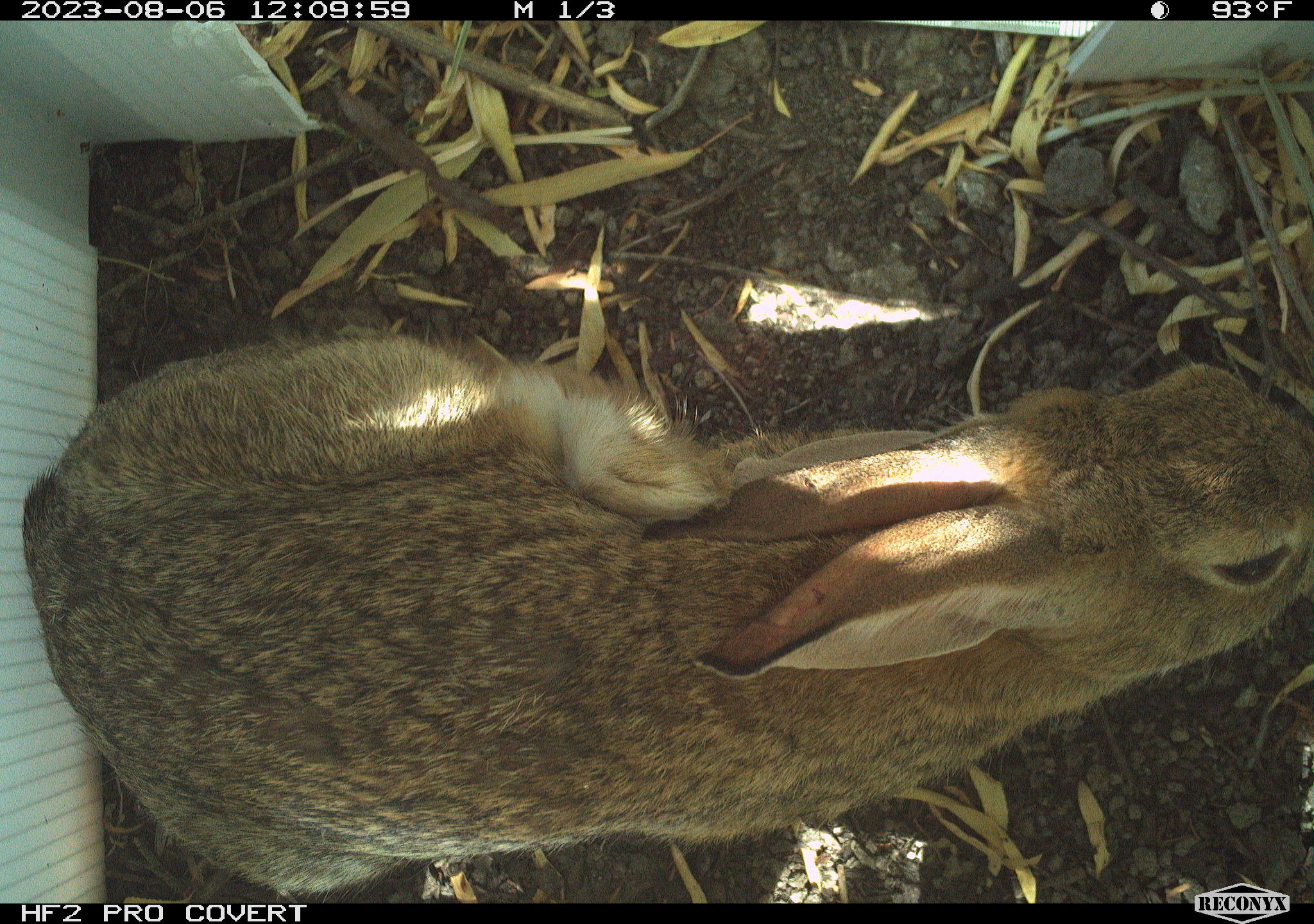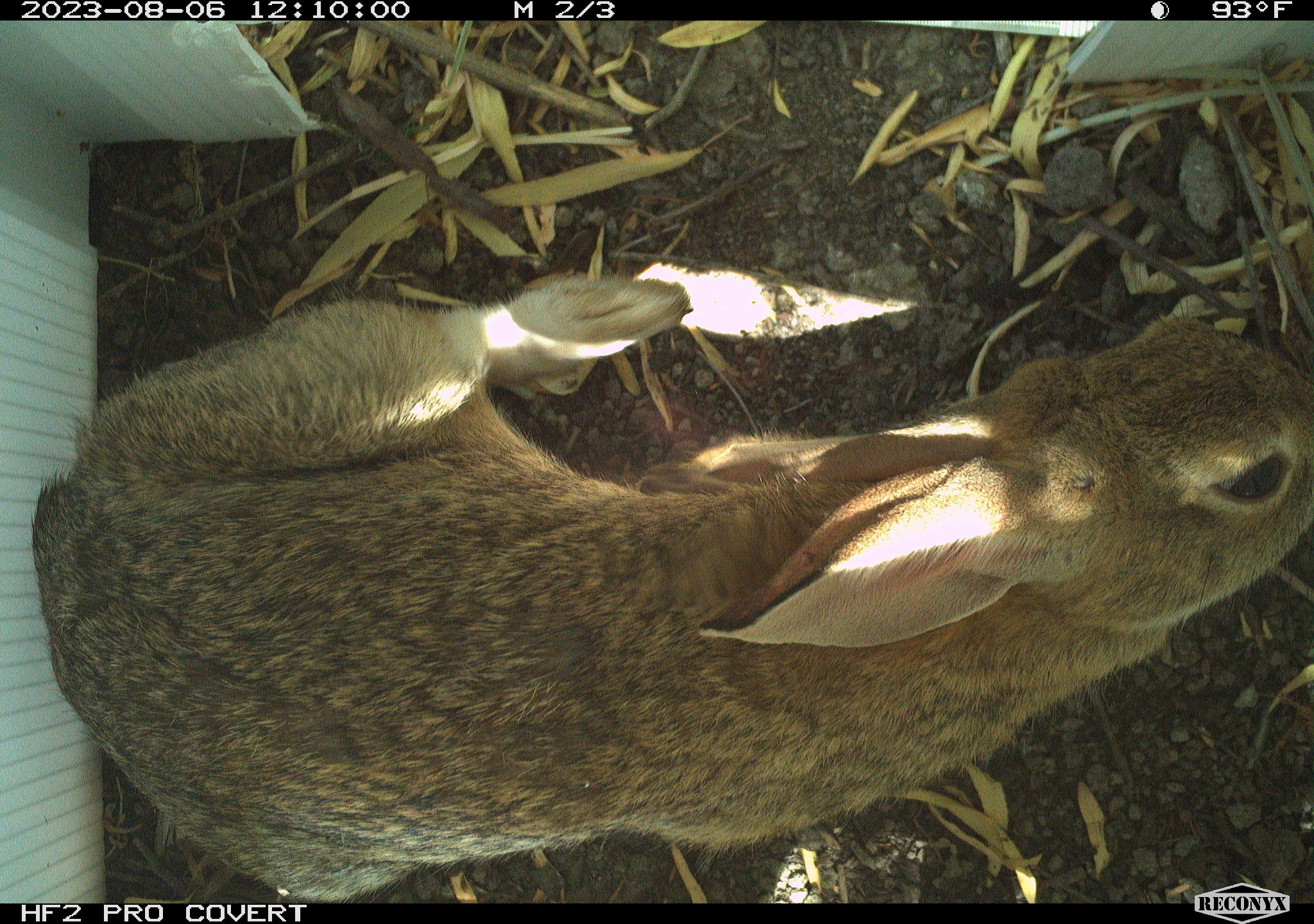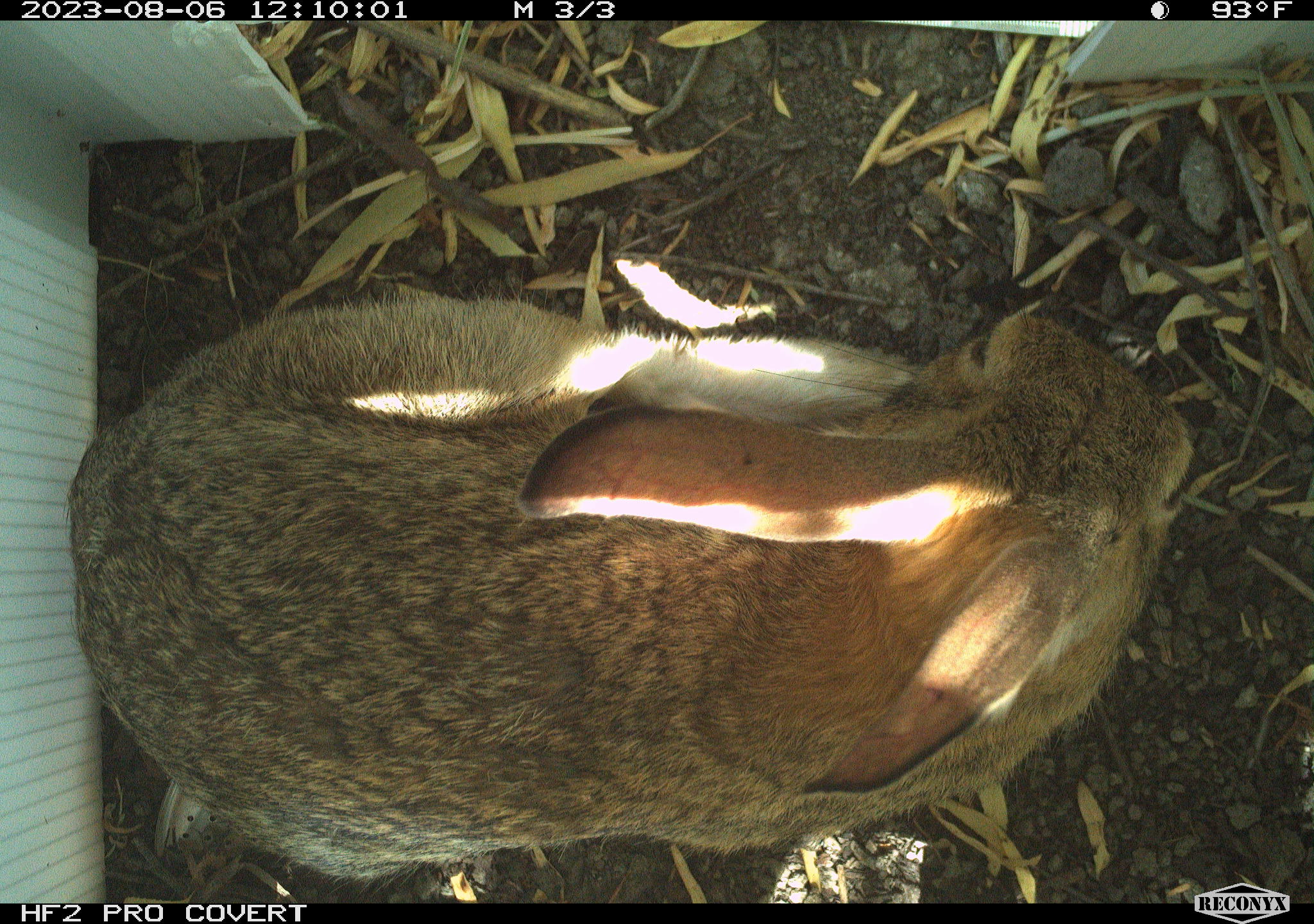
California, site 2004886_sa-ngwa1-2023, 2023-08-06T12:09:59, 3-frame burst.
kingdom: Animalia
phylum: Chordata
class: Mammalia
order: Lagomorpha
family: Leporidae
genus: Sylvilagus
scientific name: Sylvilagus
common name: cottontail rabbits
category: sylvilagus species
Sylvilagus species (cottontail rabbits) (Sylvilagus).